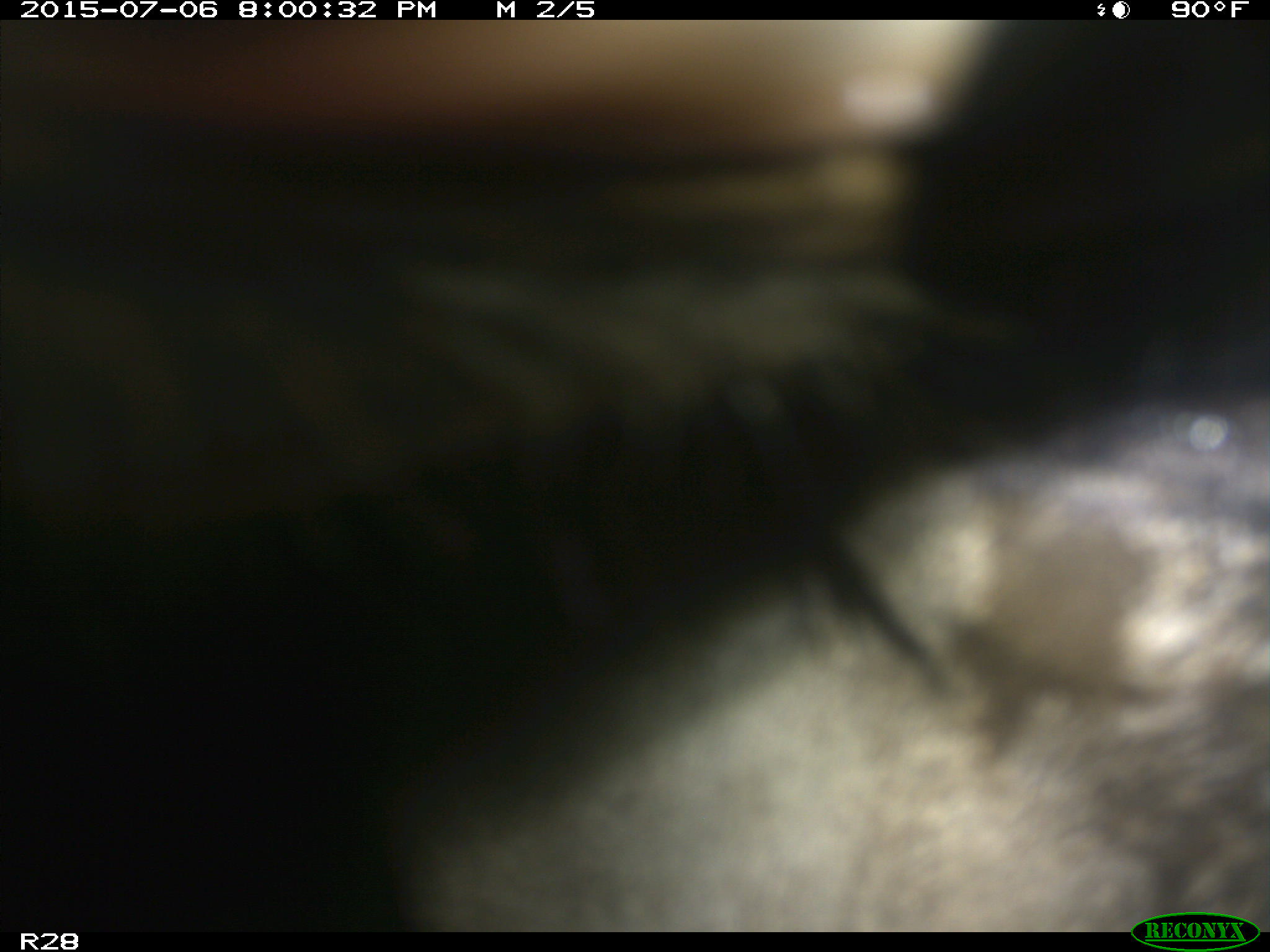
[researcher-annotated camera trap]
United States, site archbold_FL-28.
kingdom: Animalia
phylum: Chordata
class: Mammalia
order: Artiodactyla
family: Bovidae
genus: Bos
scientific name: Bos taurus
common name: domestic cow